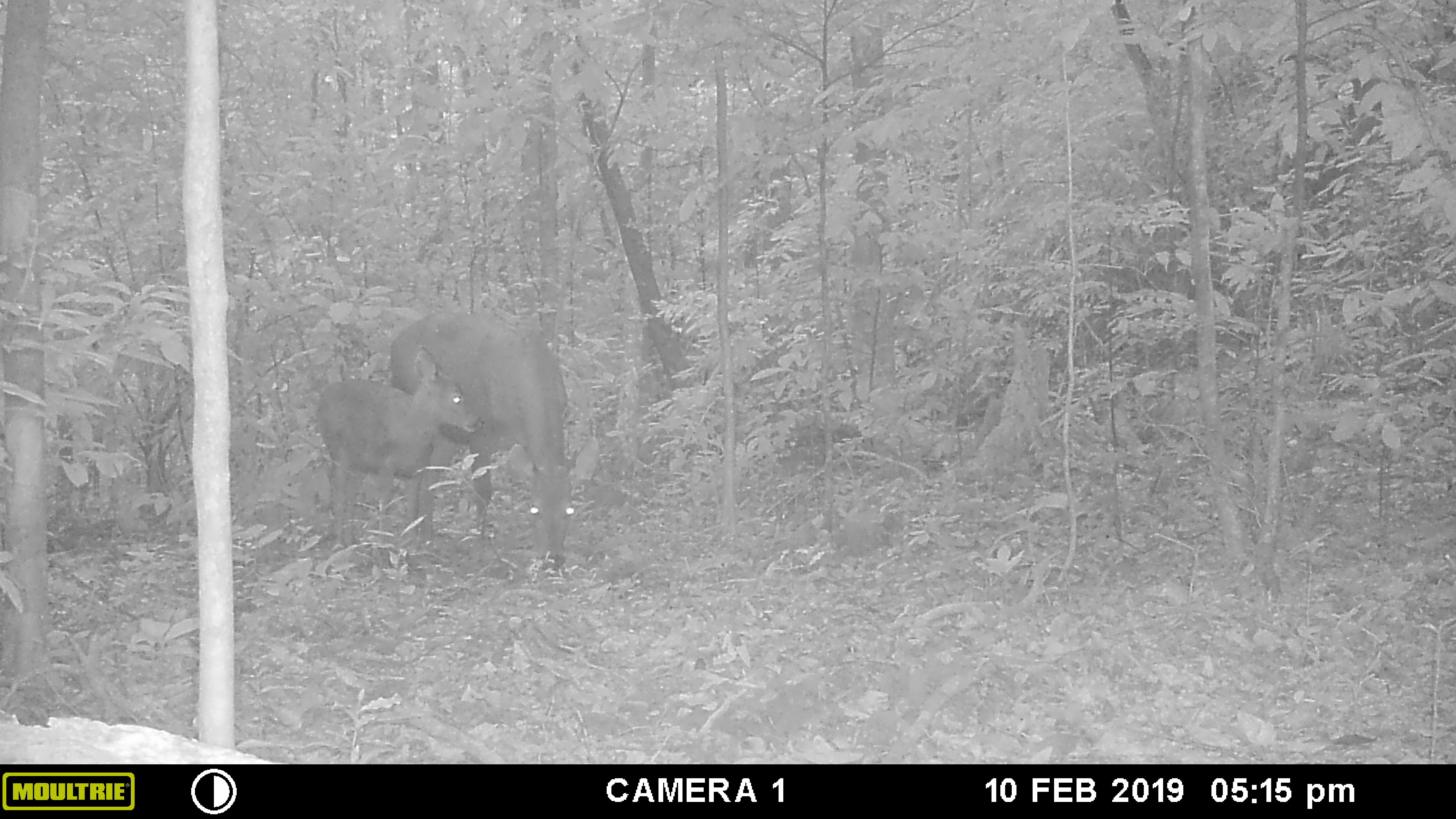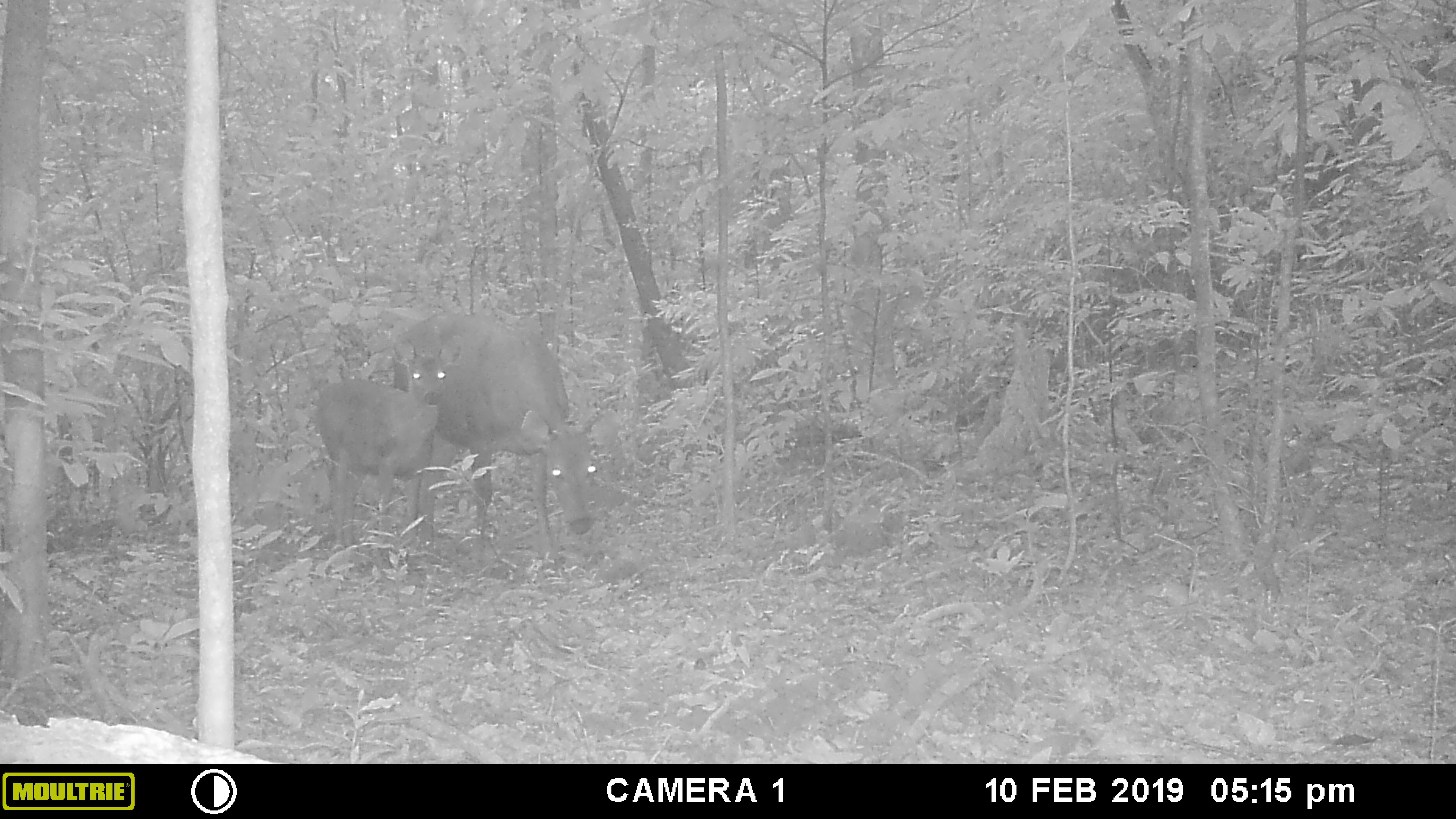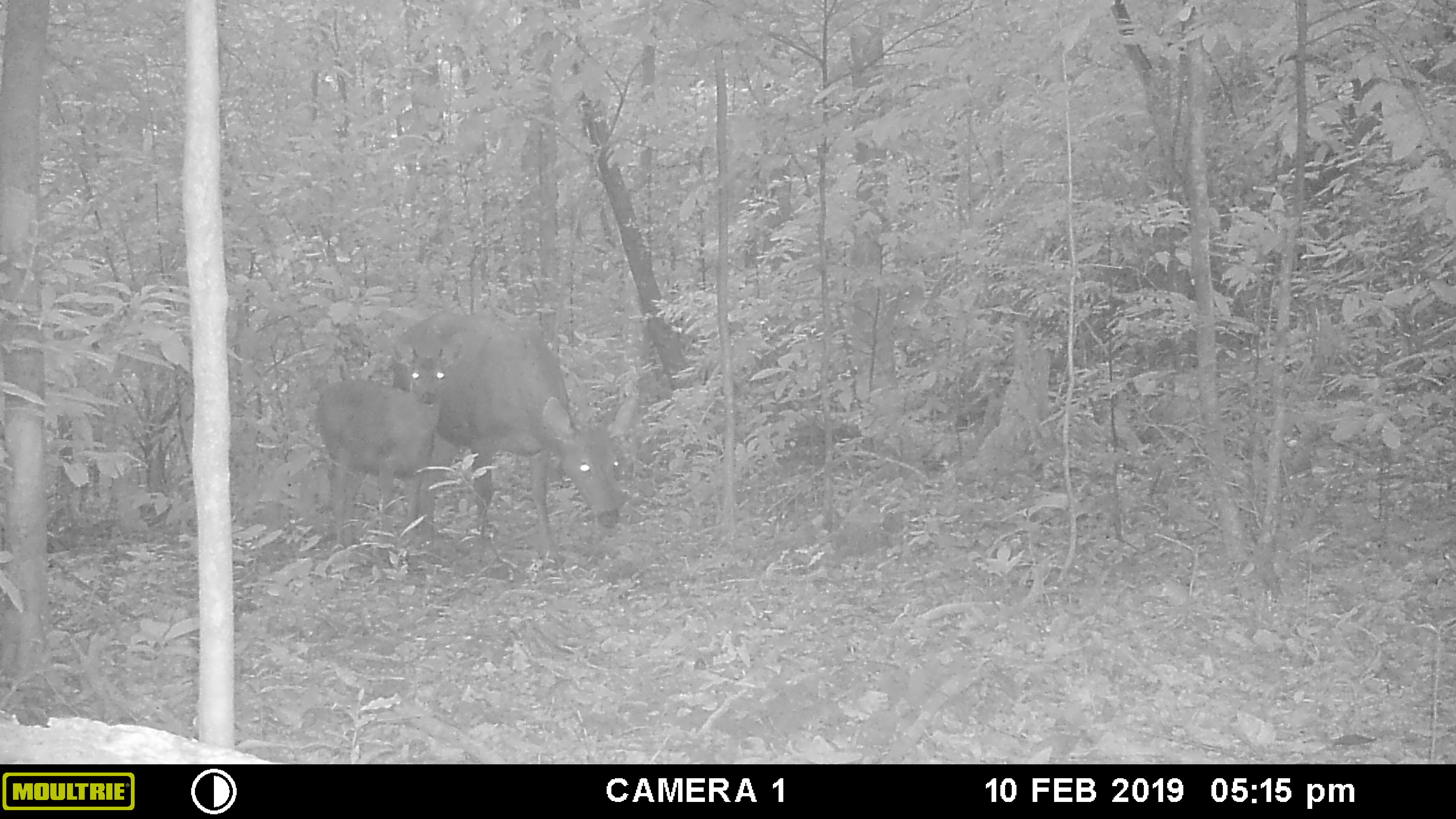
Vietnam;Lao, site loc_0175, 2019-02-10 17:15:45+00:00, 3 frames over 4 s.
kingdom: Animalia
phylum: Chordata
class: Mammalia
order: Artiodactyla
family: Cervidae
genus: Rusa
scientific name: Rusa unicolor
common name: sambar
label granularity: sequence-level